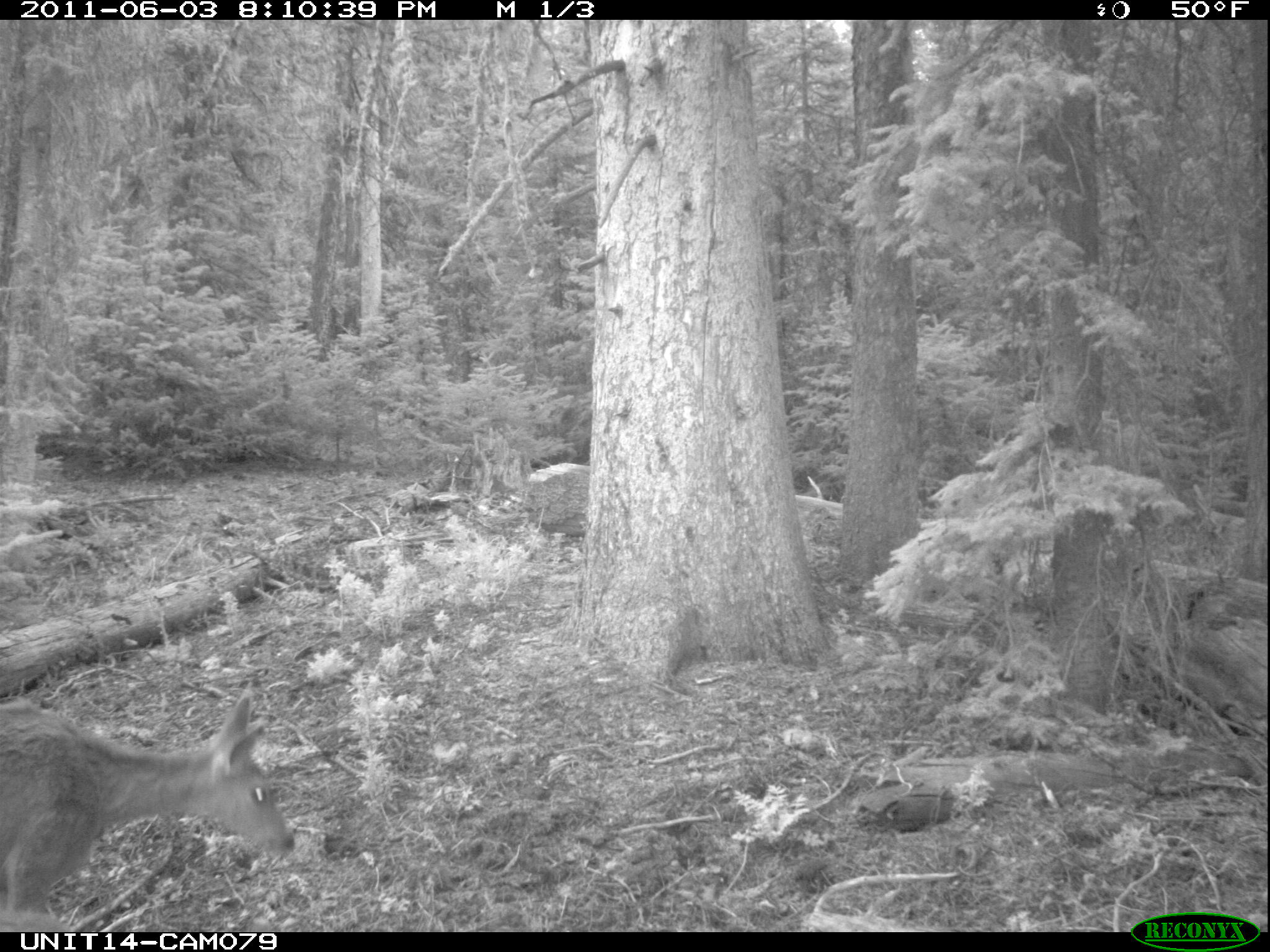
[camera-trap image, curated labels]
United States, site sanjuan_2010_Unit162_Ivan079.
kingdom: Animalia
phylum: Chordata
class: Mammalia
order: Artiodactyla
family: Cervidae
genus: Odocoileus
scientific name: Odocoileus hemionus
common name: mule deer